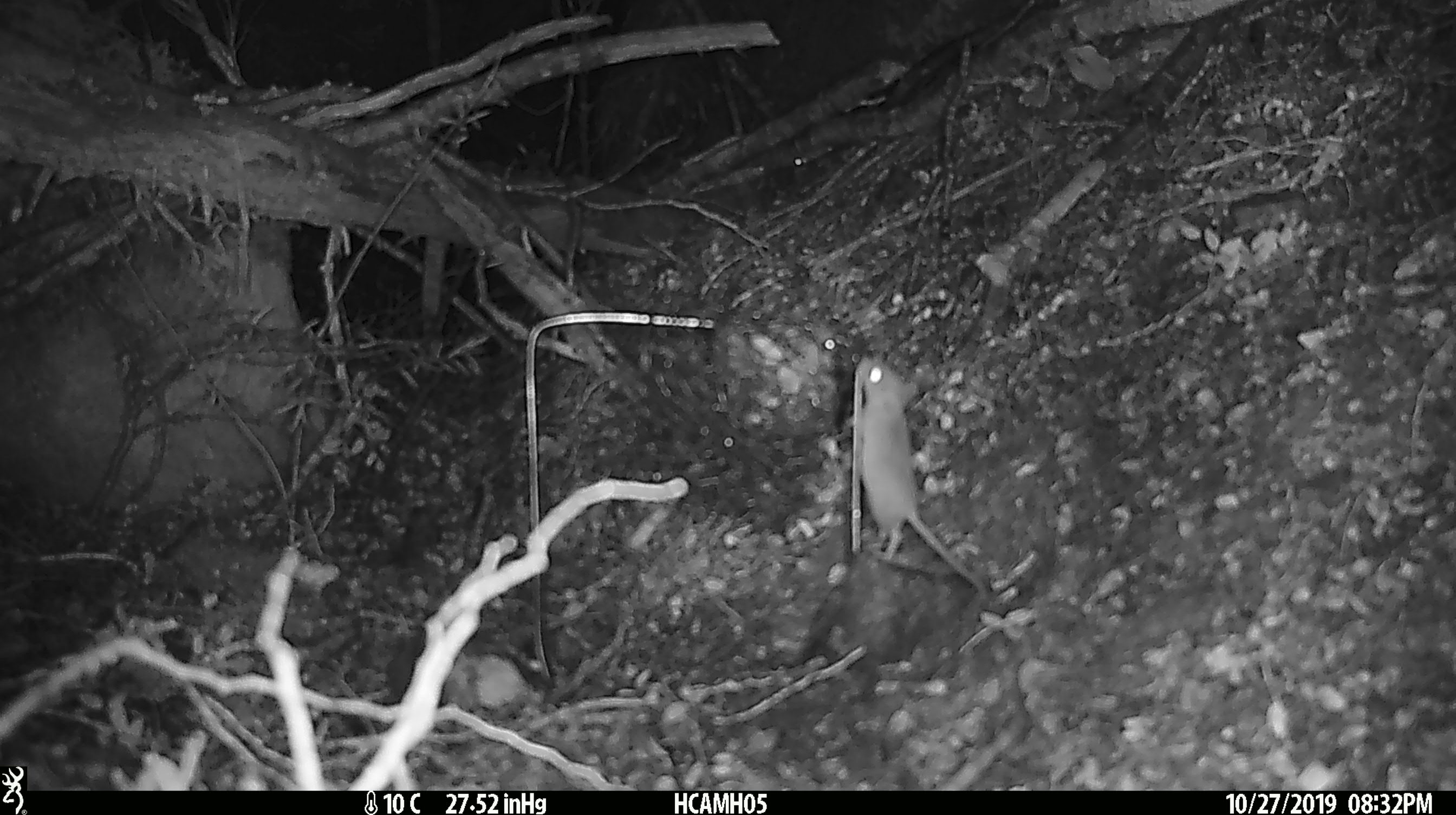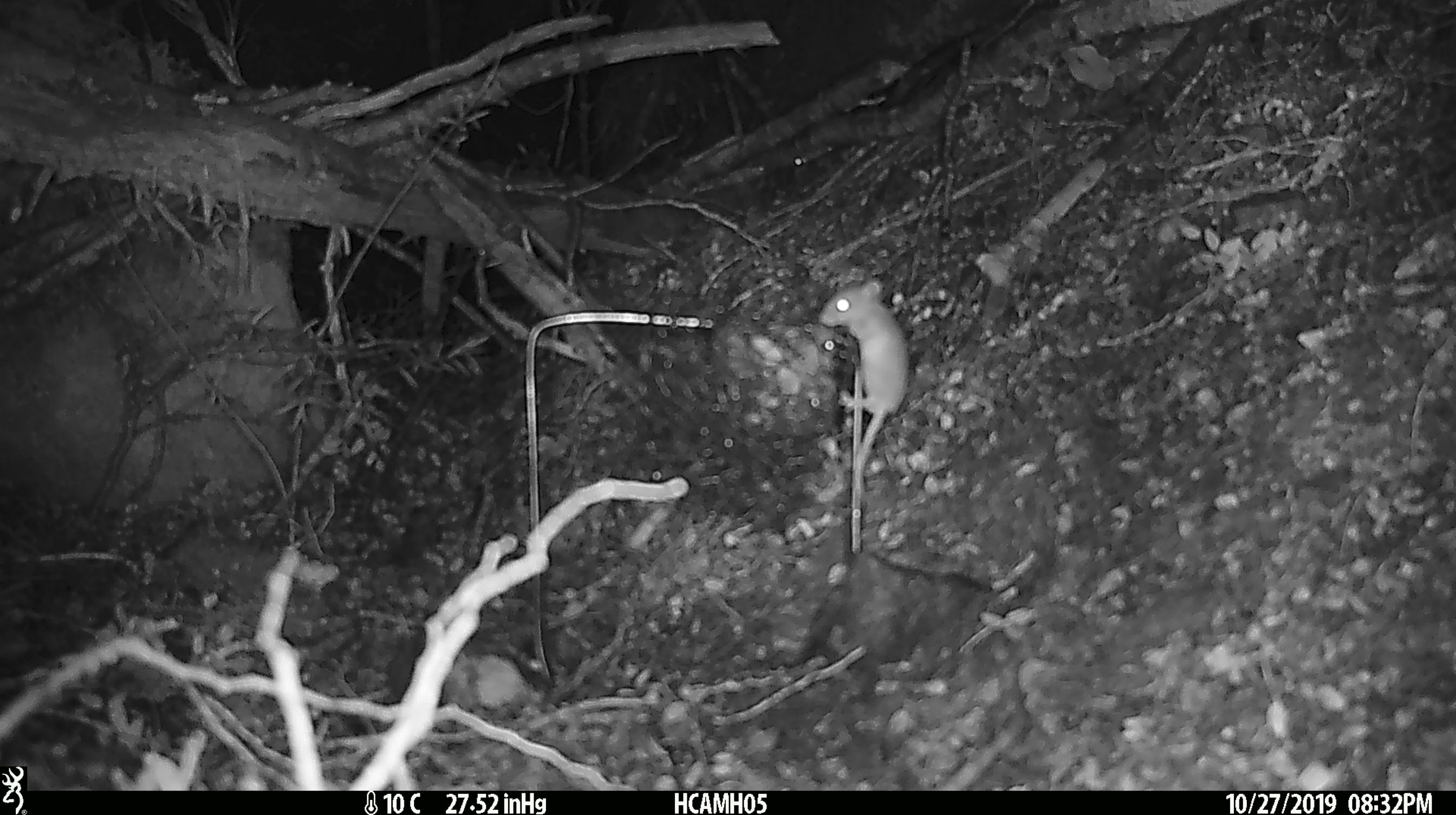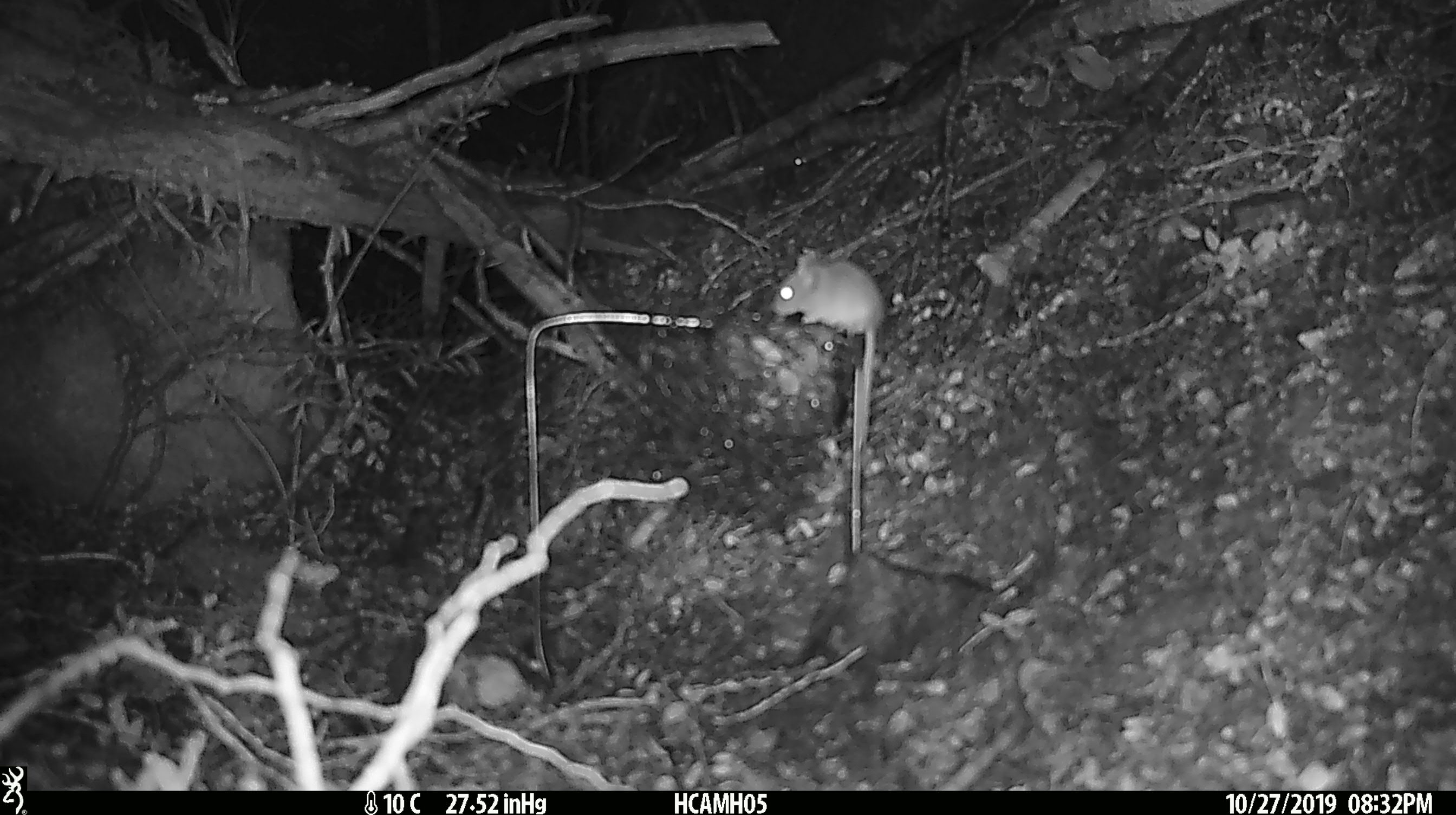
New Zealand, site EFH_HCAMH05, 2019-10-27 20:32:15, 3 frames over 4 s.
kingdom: Animalia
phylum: Chordata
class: Mammalia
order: Rodentia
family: Muridae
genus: Mus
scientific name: Mus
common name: mouse